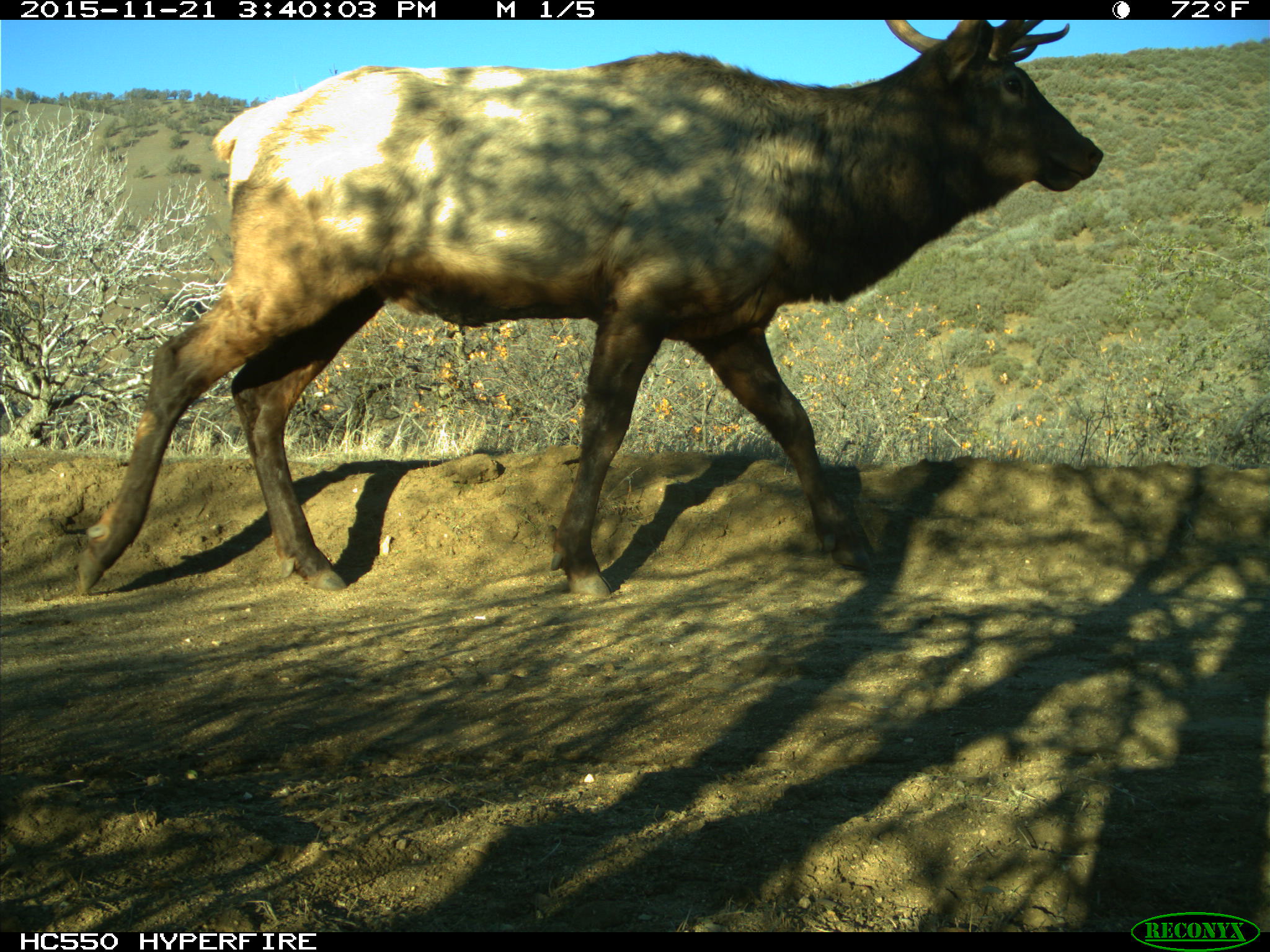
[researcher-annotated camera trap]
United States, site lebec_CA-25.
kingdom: Animalia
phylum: Chordata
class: Mammalia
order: Artiodactyla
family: Cervidae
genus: Cervus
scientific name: Cervus canadensis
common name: elk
Cervus canadensis (elk).